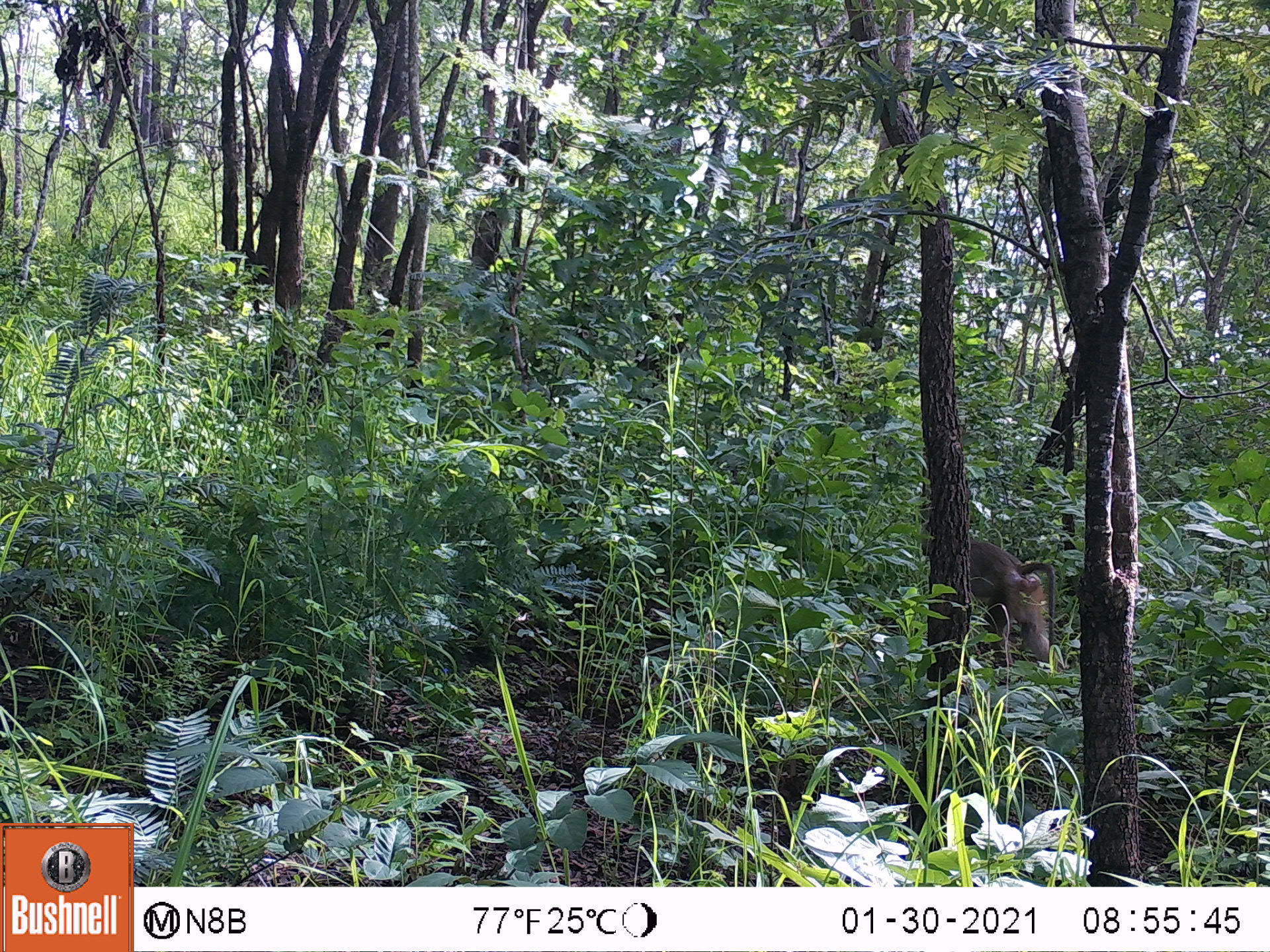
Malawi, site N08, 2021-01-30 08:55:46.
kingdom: Animalia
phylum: Chordata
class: Mammalia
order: Primates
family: Cercopithecidae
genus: Papio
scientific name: Papio cynocephalus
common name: yellow baboon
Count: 1.